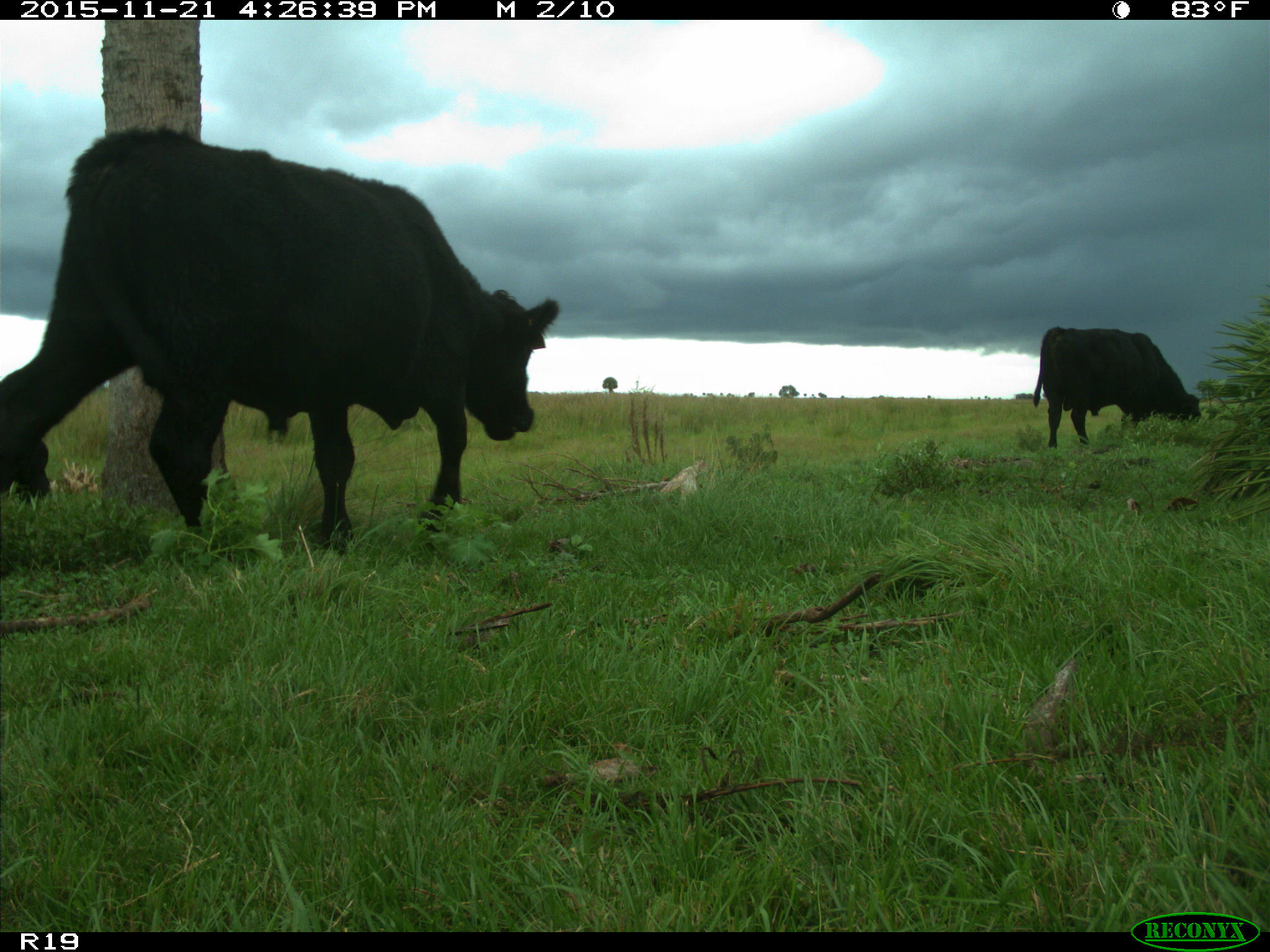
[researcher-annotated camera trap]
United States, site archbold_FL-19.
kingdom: Animalia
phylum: Chordata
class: Mammalia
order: Artiodactyla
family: Bovidae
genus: Bos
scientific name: Bos taurus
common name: domestic cow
Bos taurus (domestic cow).